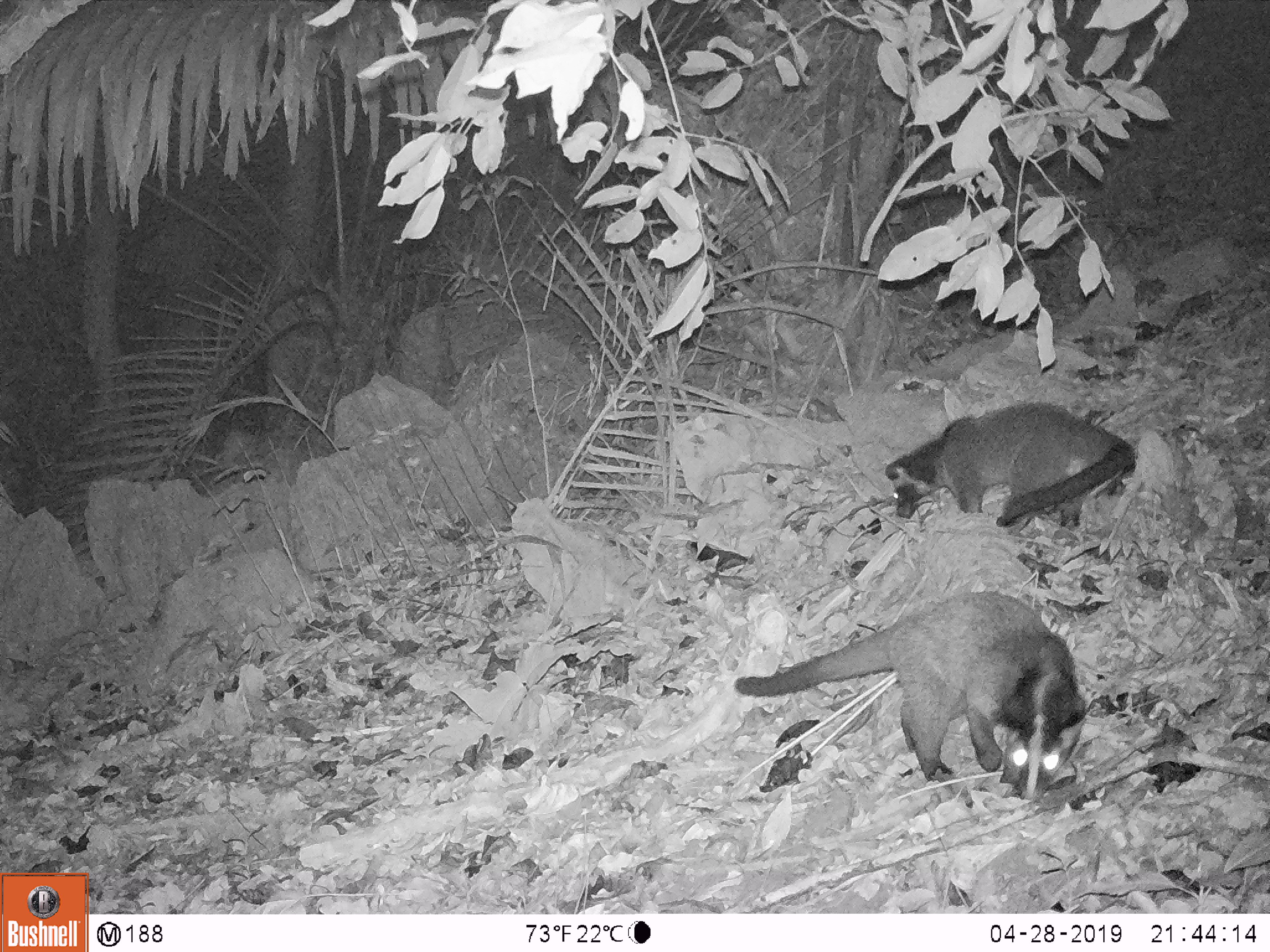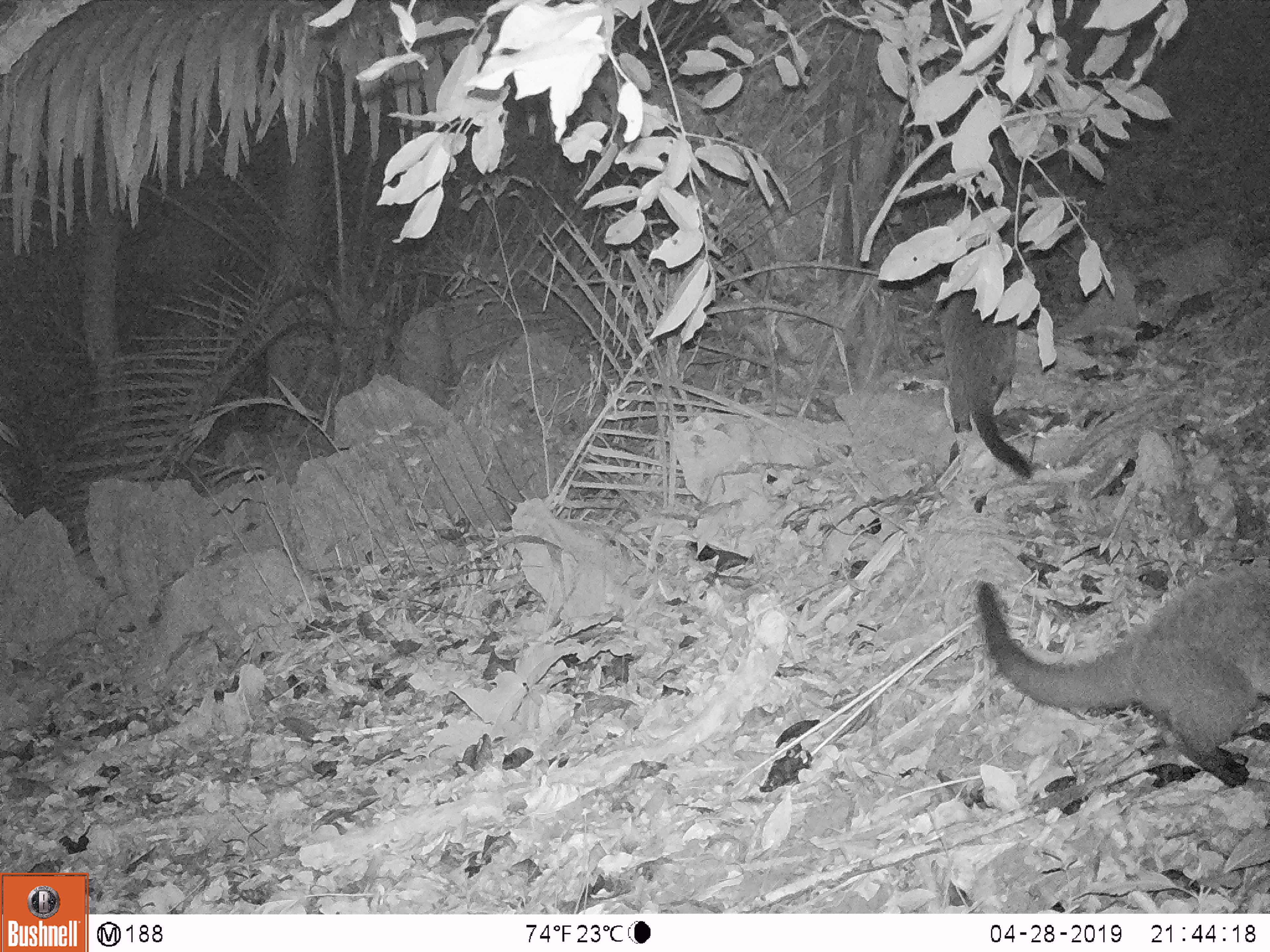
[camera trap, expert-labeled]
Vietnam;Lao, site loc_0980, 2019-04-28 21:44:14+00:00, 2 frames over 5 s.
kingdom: Animalia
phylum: Chordata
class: Mammalia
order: Carnivora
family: Viverridae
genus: Paguma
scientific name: Paguma larvata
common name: masked palm civet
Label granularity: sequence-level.